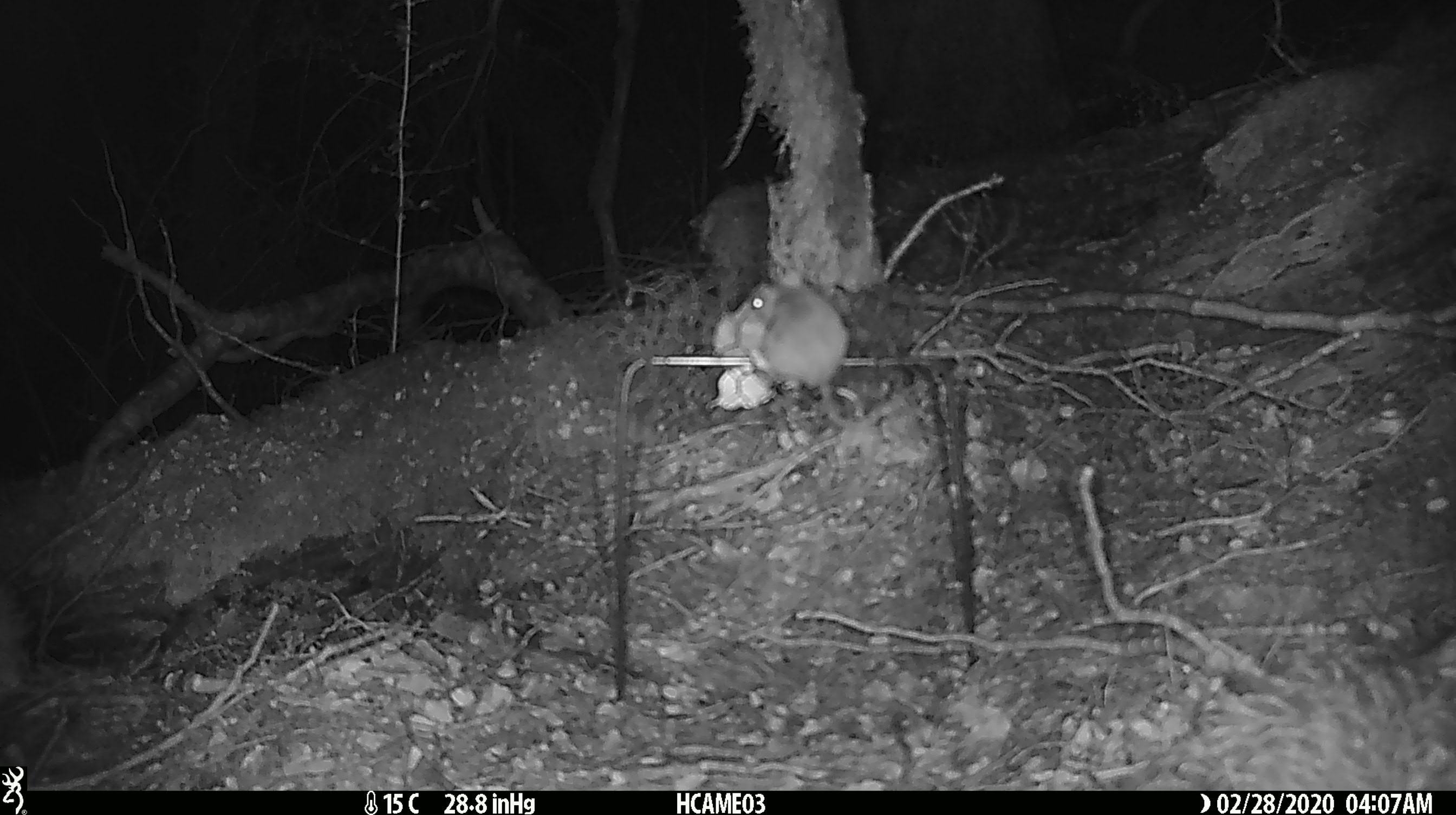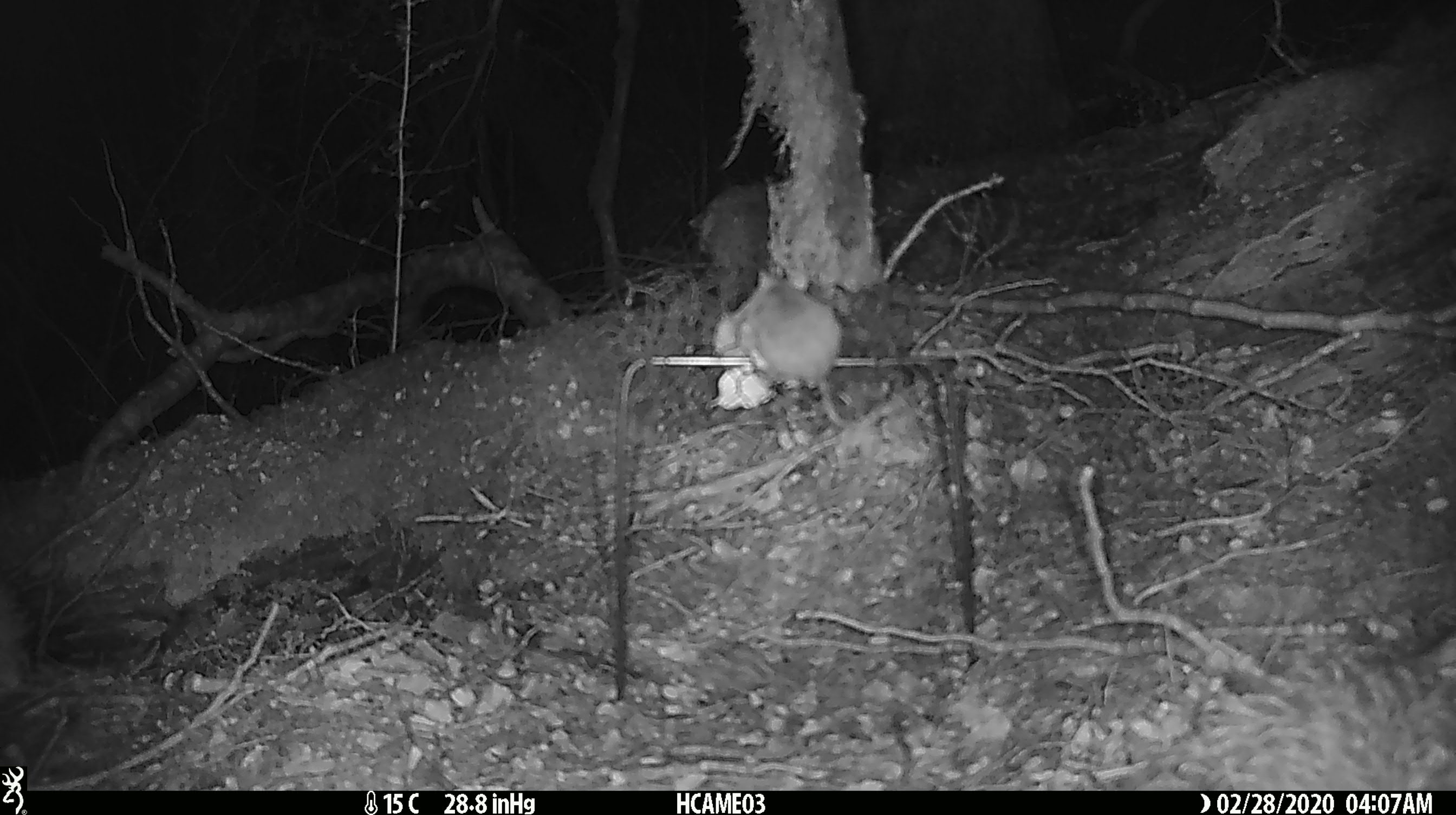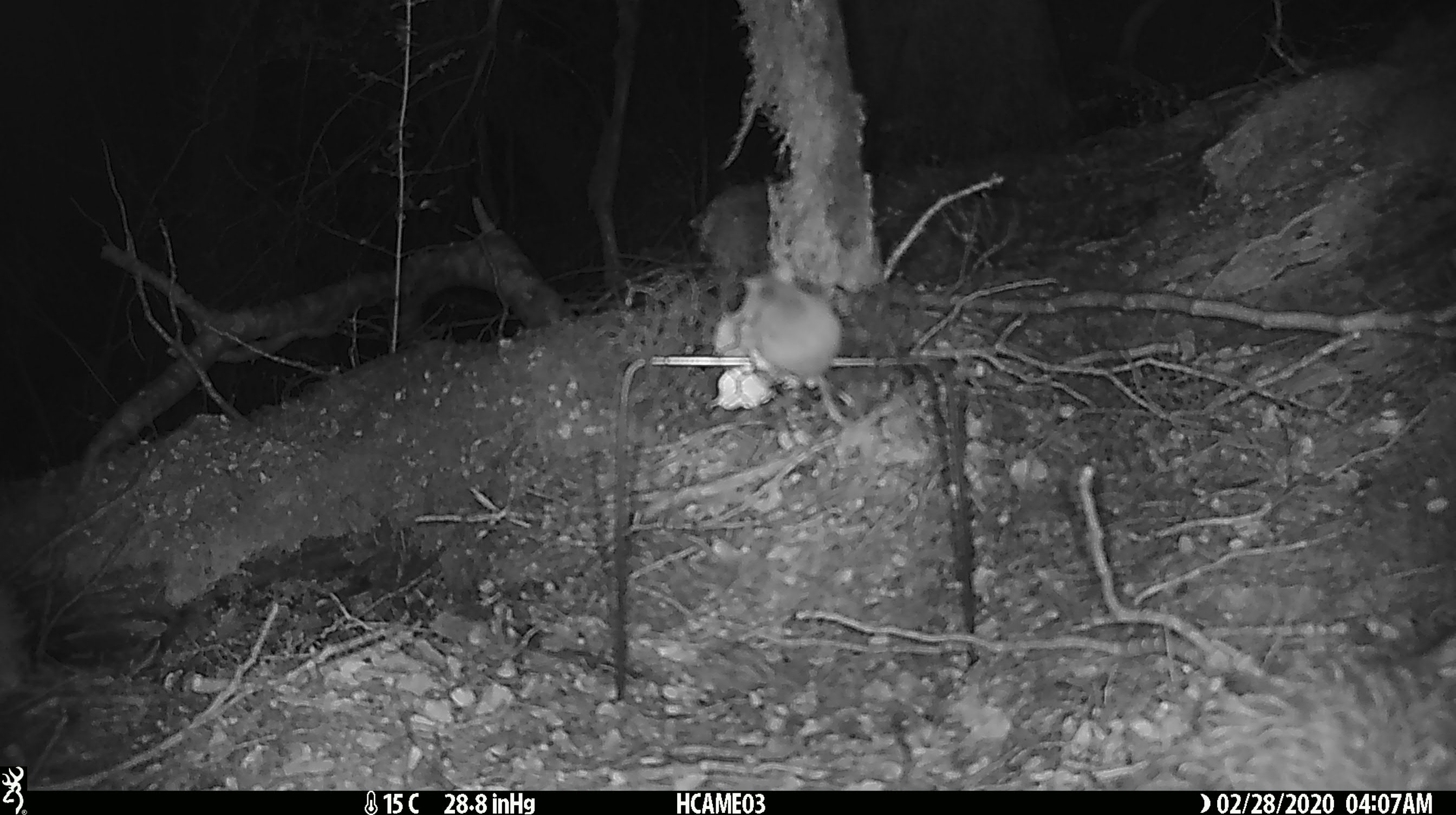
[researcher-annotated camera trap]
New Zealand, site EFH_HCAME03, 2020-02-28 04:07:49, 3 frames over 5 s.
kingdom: Animalia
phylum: Chordata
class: Mammalia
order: Rodentia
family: Muridae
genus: Mus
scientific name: Mus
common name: mouse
Mouse (Mus).